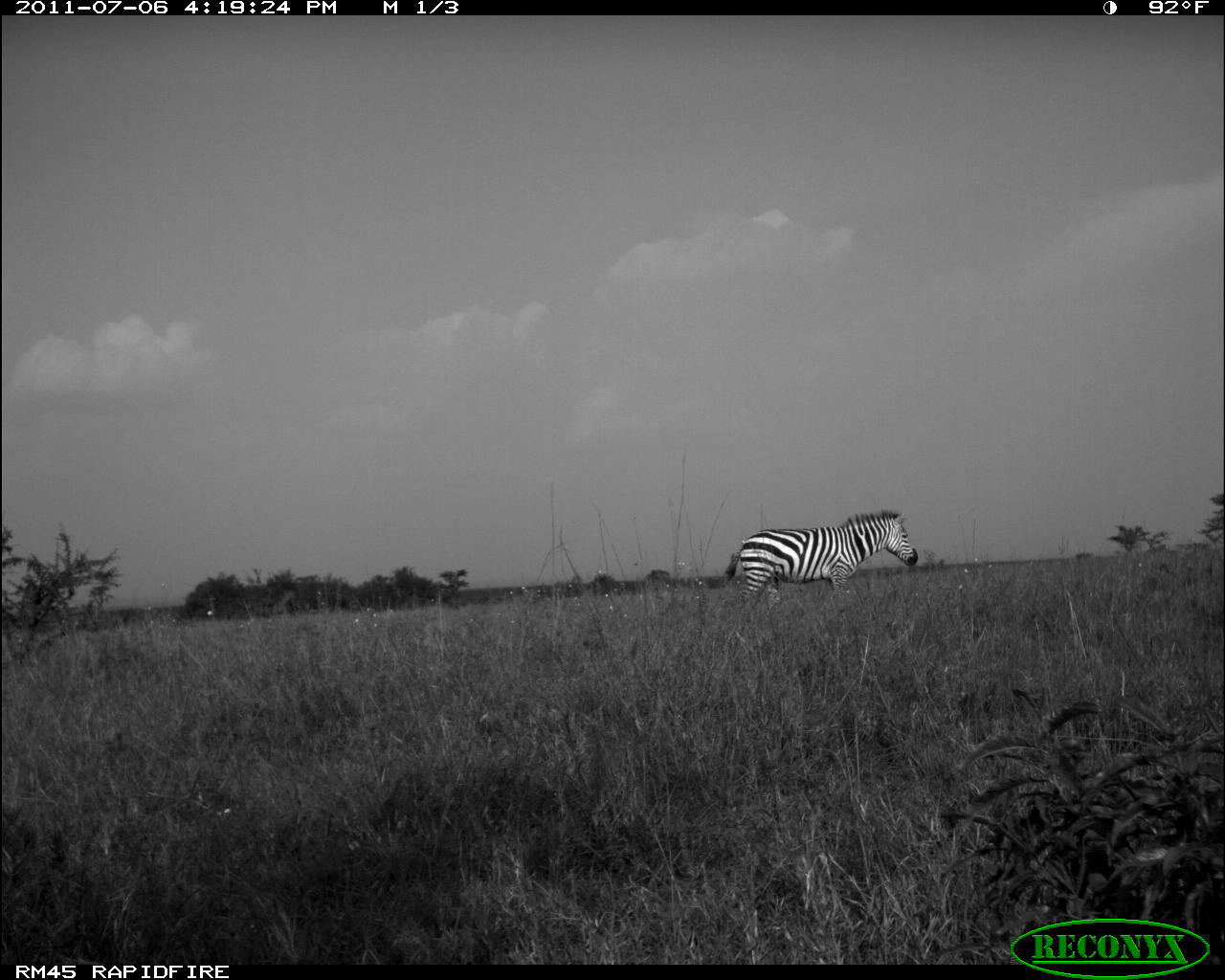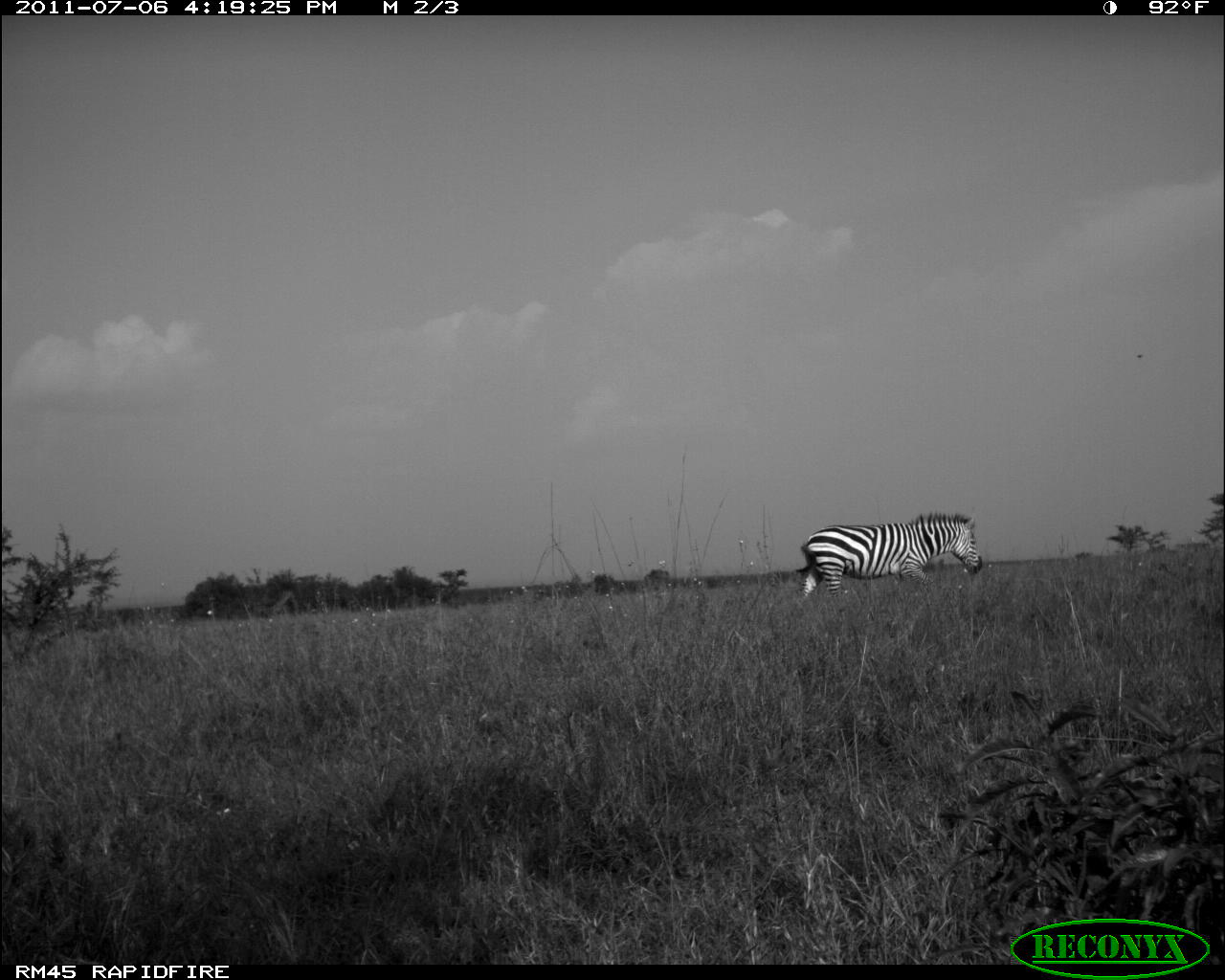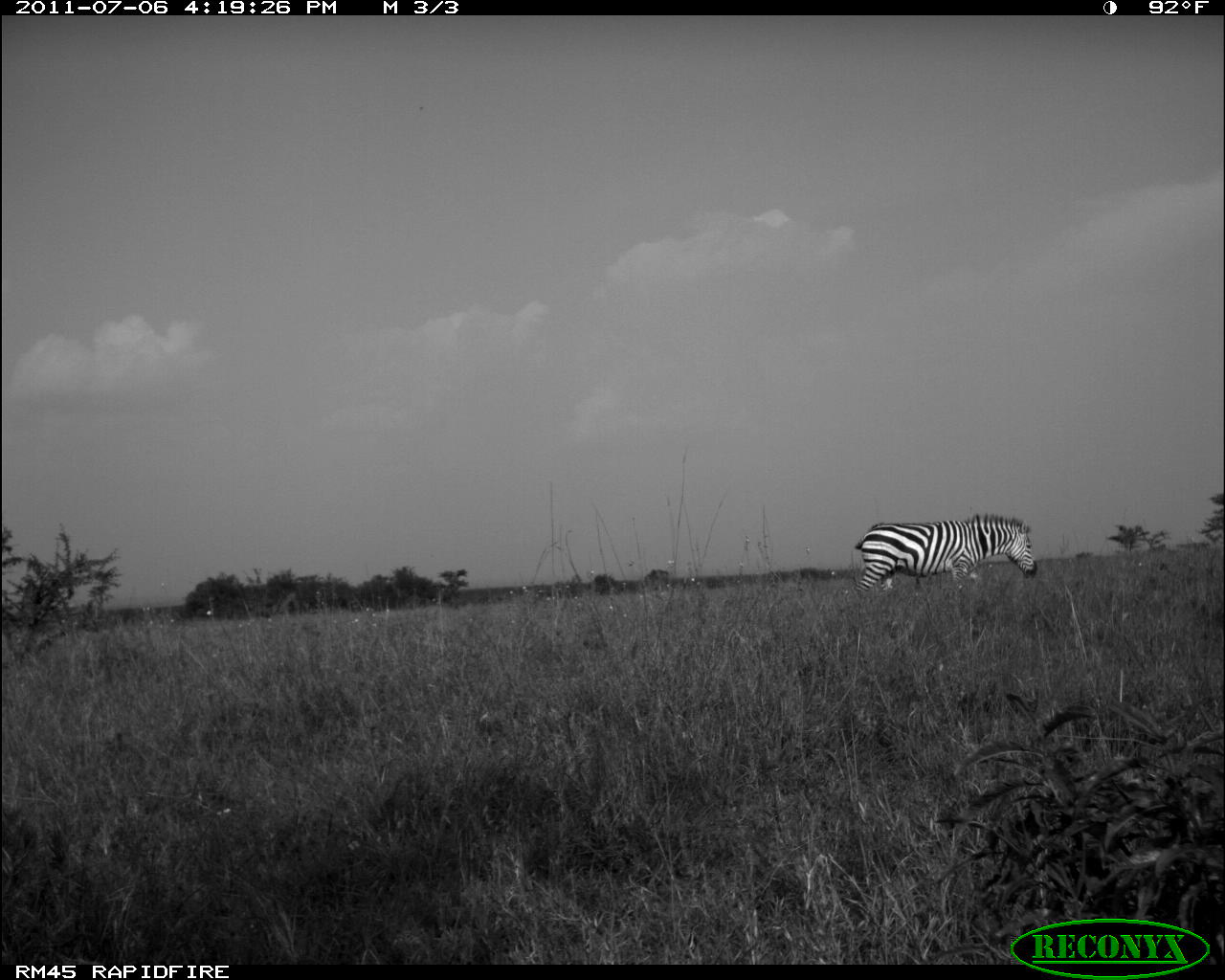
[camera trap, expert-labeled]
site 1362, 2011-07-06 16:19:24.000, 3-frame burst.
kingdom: Animalia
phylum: Chordata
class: Mammalia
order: Perissodactyla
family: Equidae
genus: Equus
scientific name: Equus quagga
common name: plains zebra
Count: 1.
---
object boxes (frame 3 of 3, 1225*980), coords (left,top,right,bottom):
equus quagga: (853,512,1036,597)